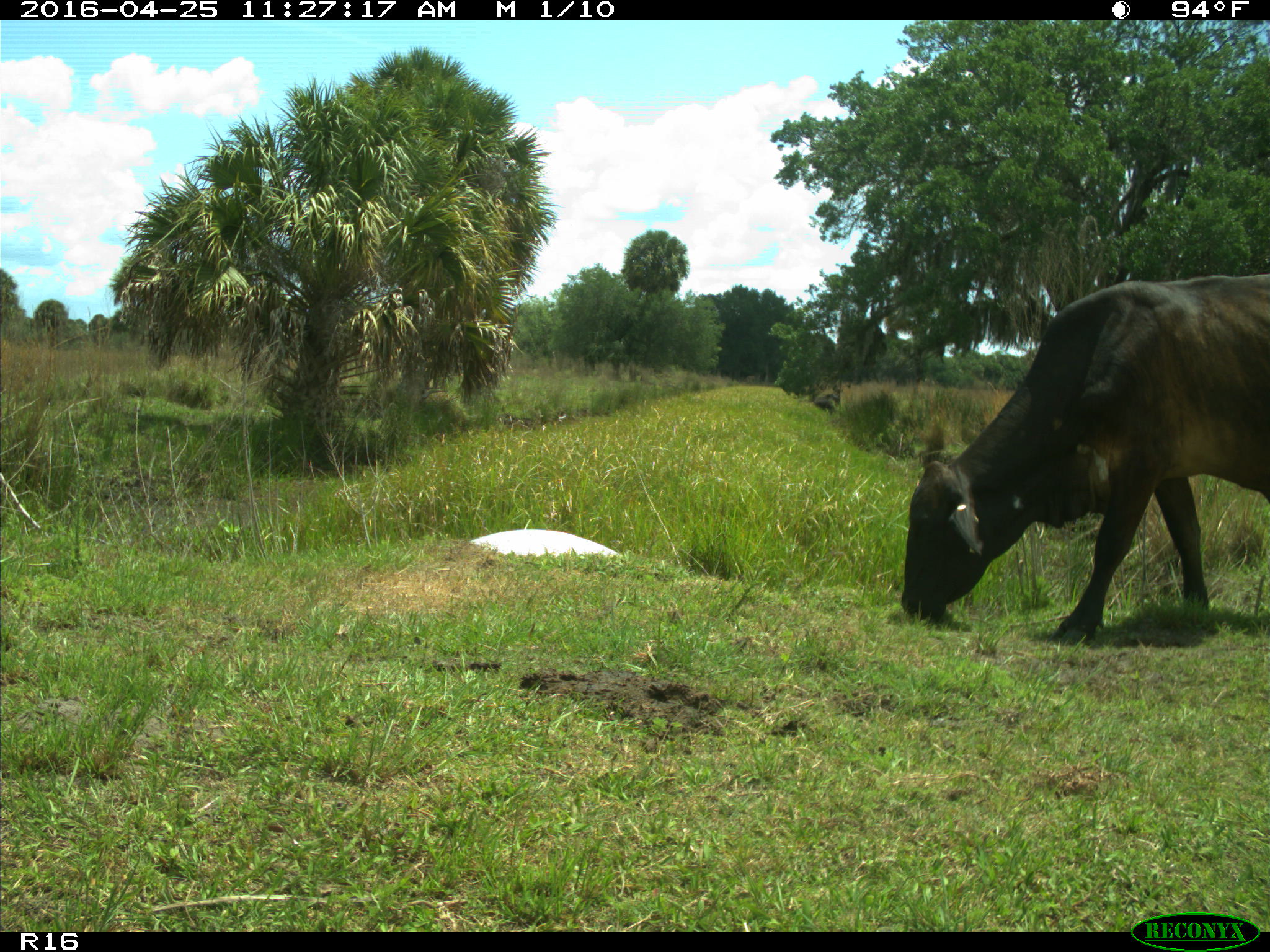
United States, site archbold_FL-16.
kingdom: Animalia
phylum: Chordata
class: Mammalia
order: Artiodactyla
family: Bovidae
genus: Bos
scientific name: Bos taurus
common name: domestic cow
Bos taurus (domestic cow).